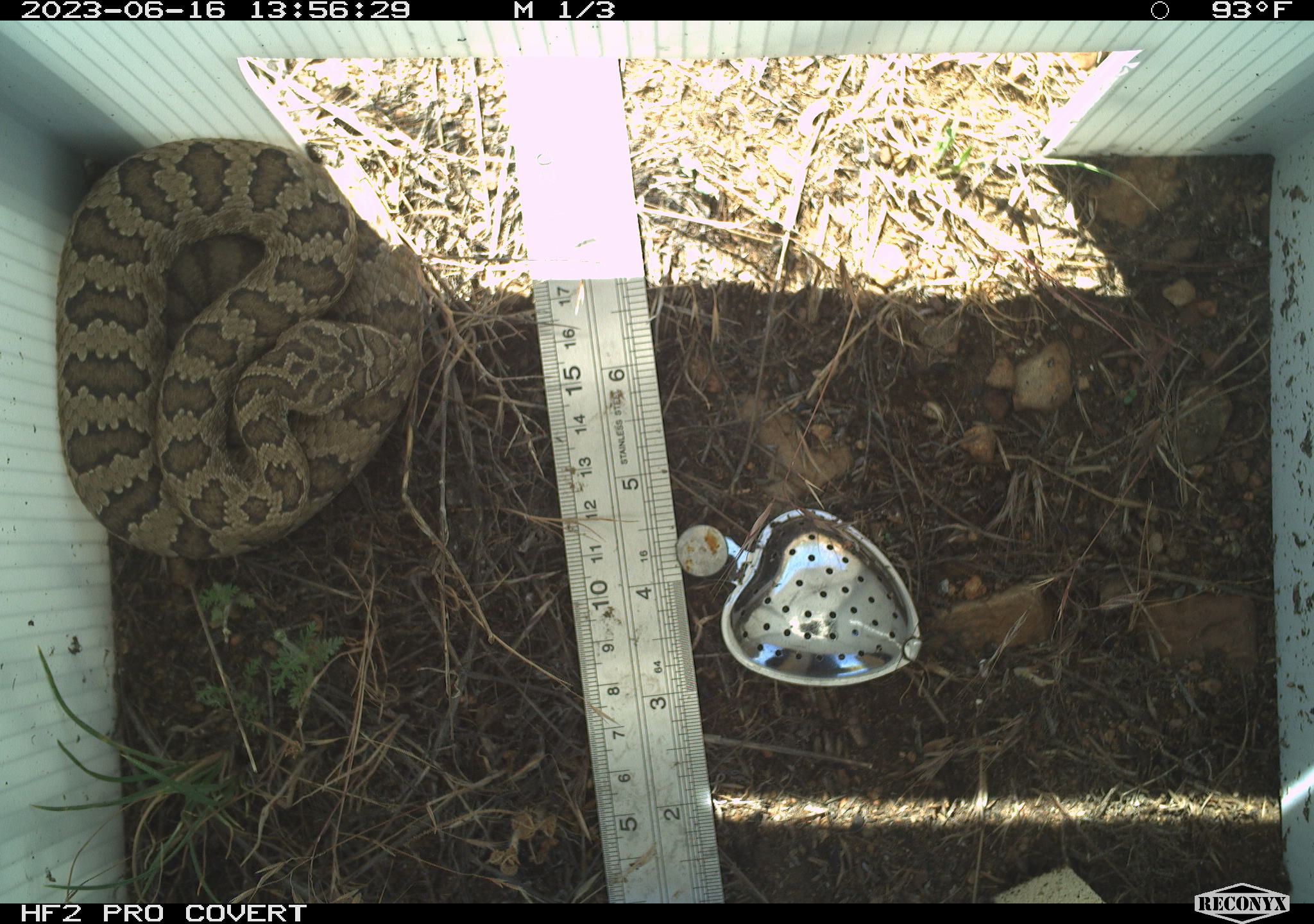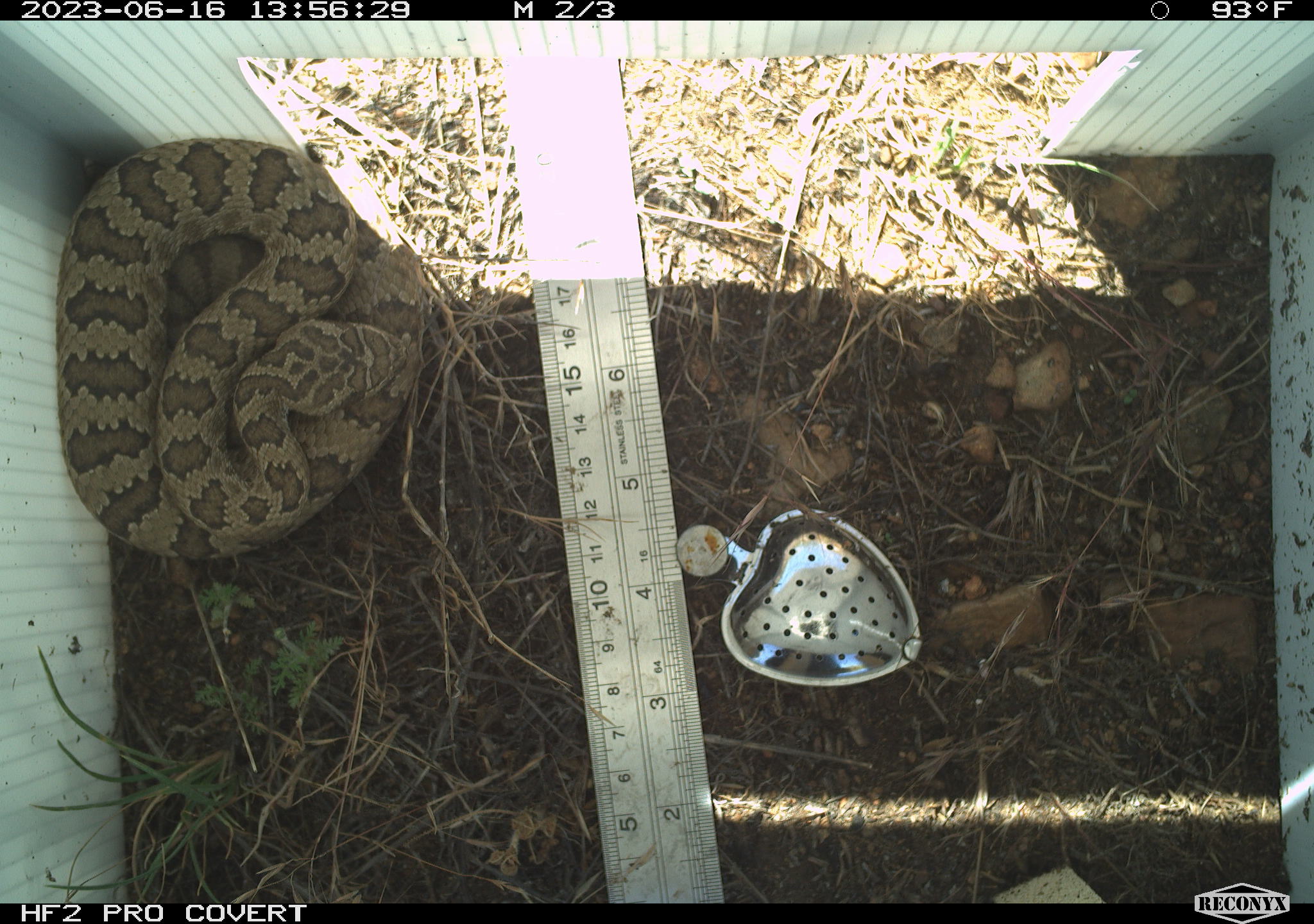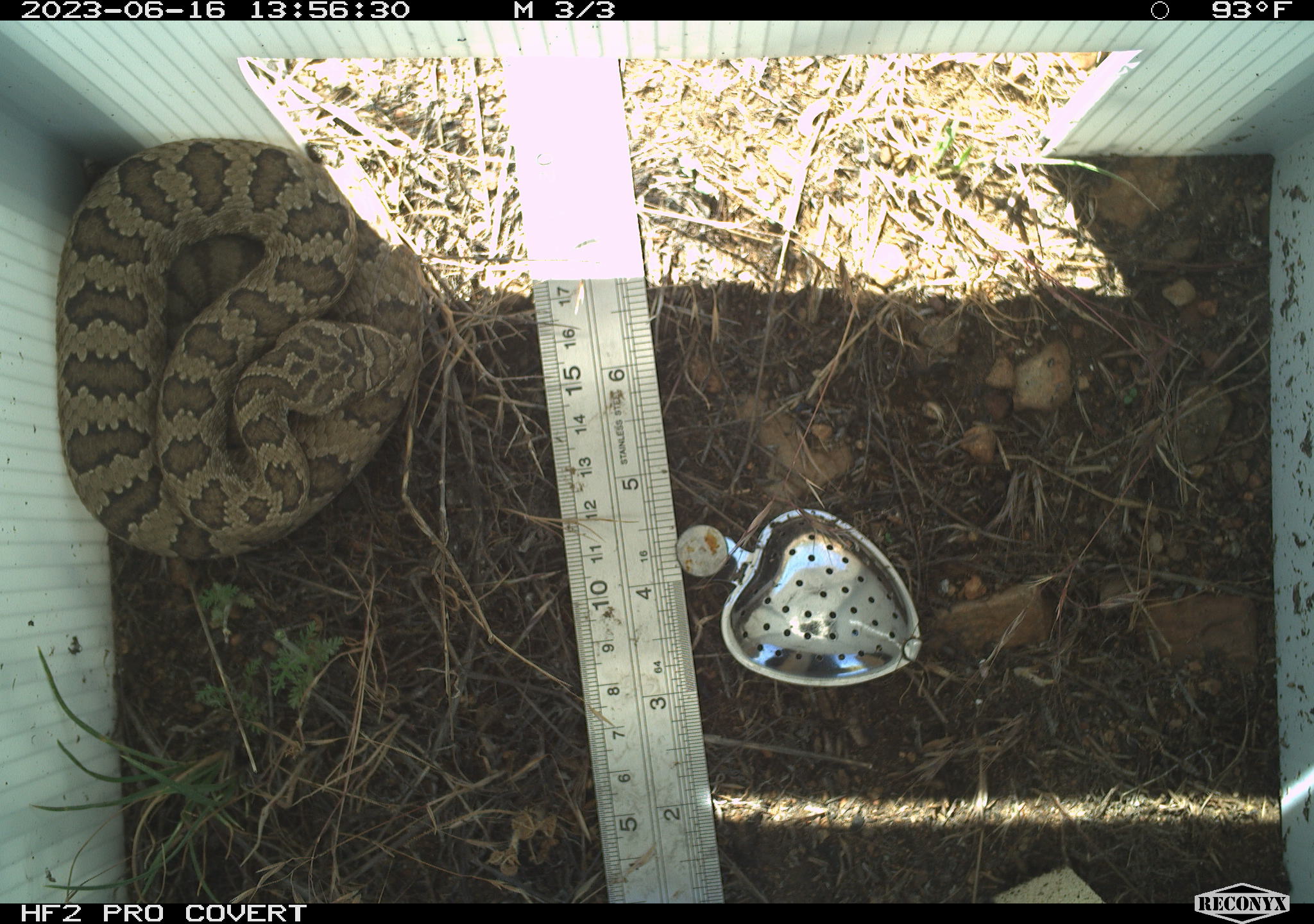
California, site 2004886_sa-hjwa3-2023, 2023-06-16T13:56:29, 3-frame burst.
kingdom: Animalia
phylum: Chordata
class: Reptilia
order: Squamata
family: Viperidae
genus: Crotalus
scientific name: Crotalus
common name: rattlers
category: crotalus species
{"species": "crotalus species (rattlers) (Crotalus)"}